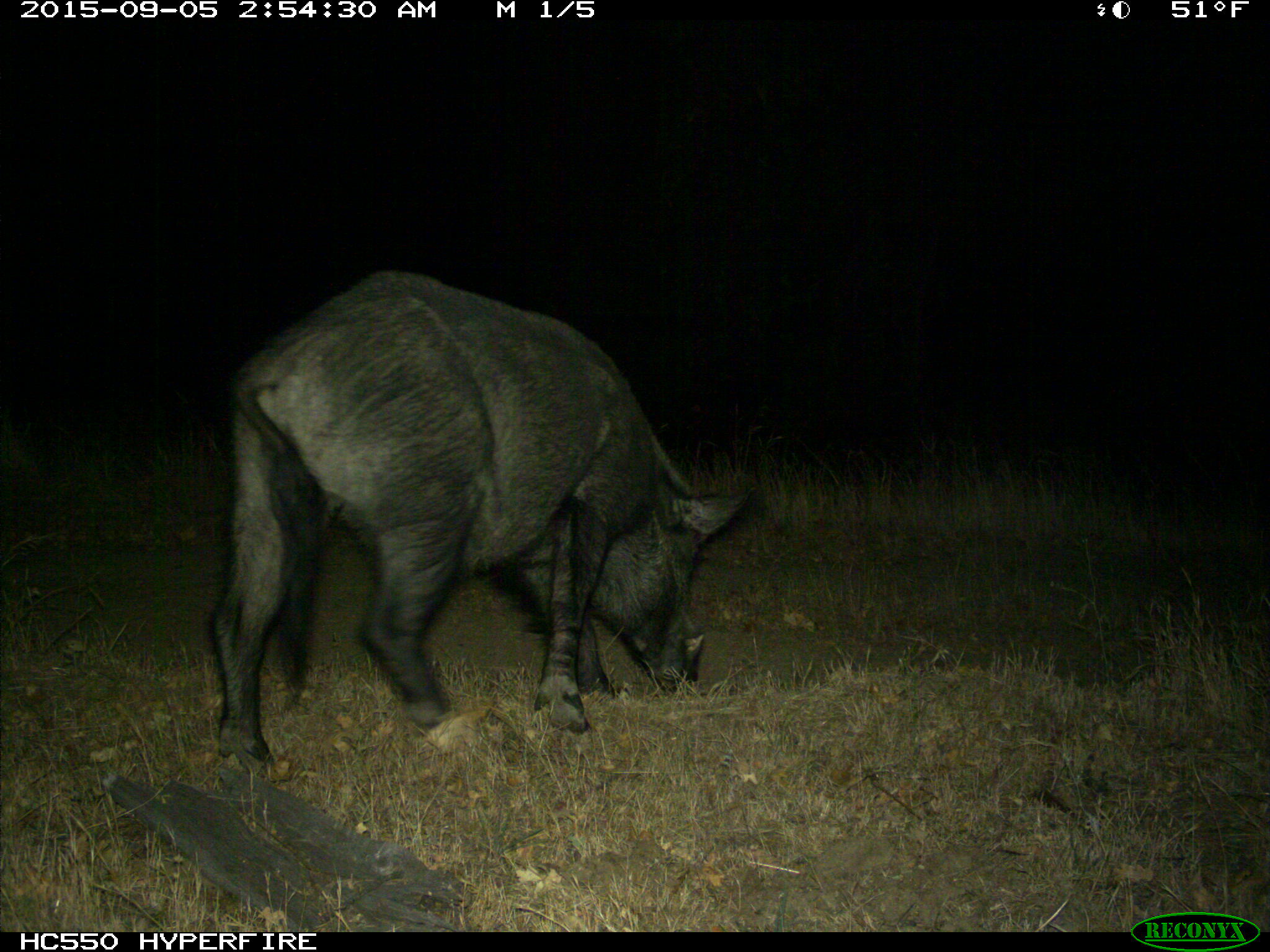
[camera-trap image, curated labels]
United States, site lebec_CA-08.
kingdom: Animalia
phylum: Chordata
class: Mammalia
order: Artiodactyla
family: Suidae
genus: Sus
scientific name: Sus scrofa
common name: wild boar